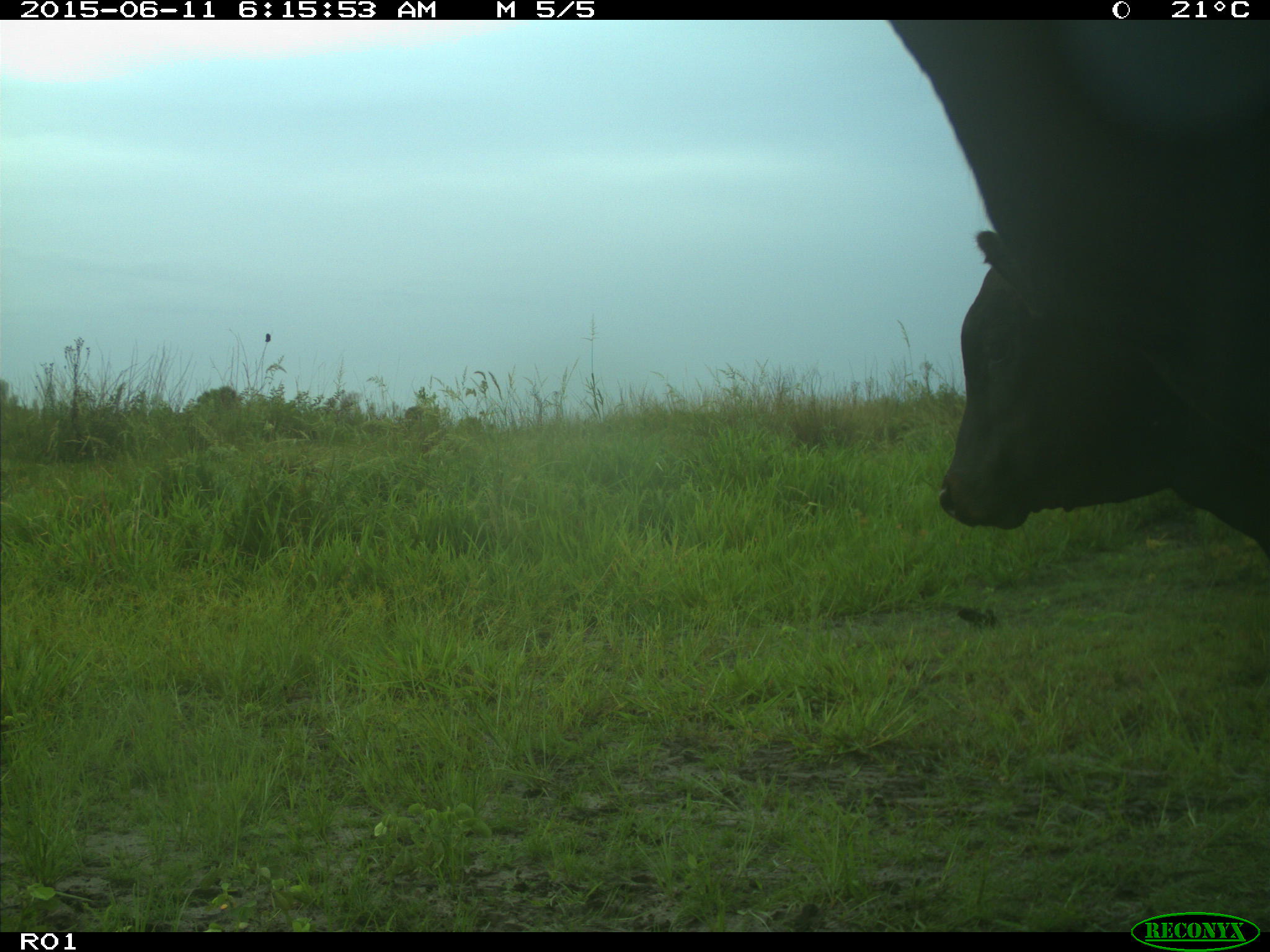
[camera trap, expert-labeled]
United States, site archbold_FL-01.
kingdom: Animalia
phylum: Chordata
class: Mammalia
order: Artiodactyla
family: Bovidae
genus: Bos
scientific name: Bos taurus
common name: domestic cow